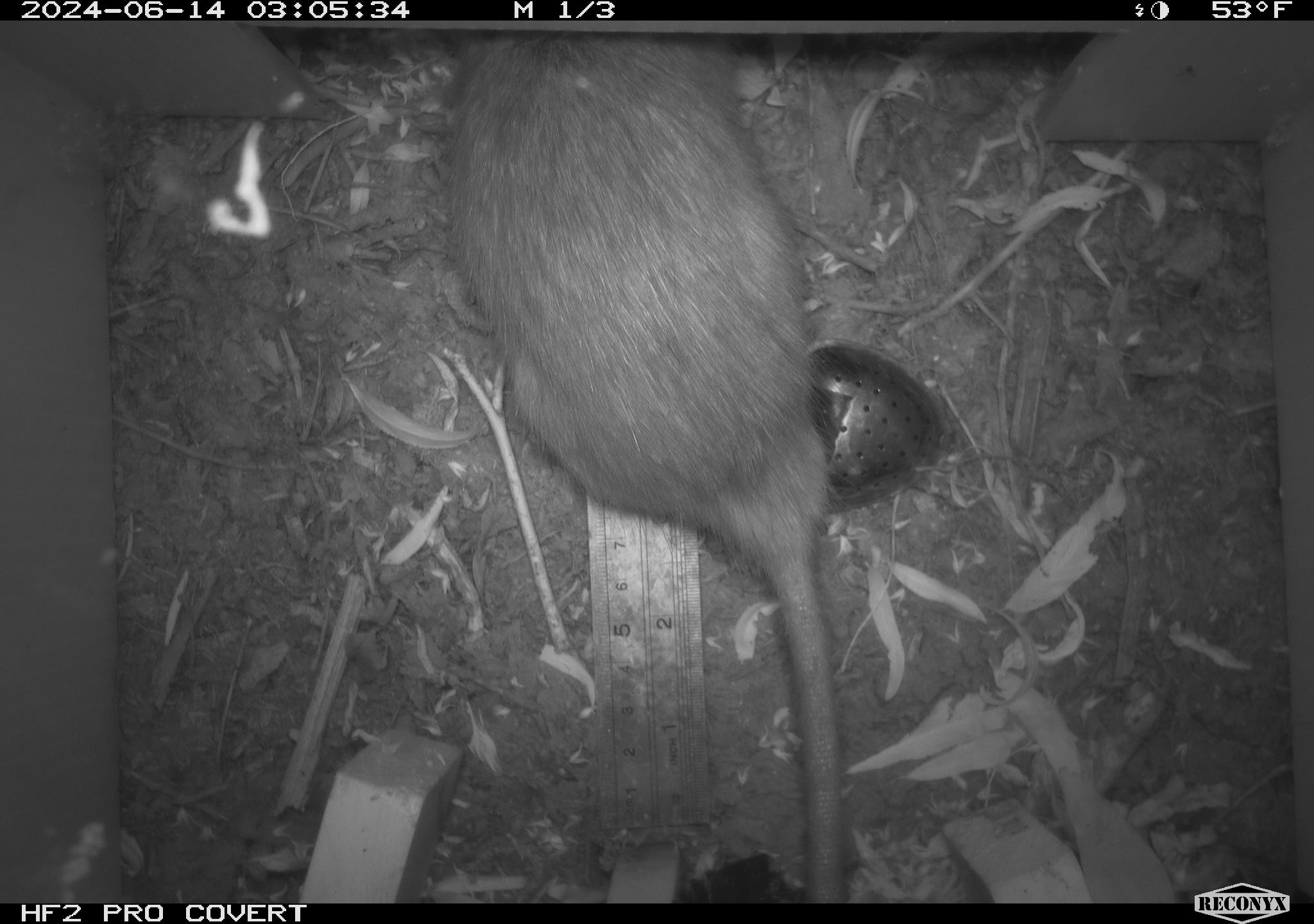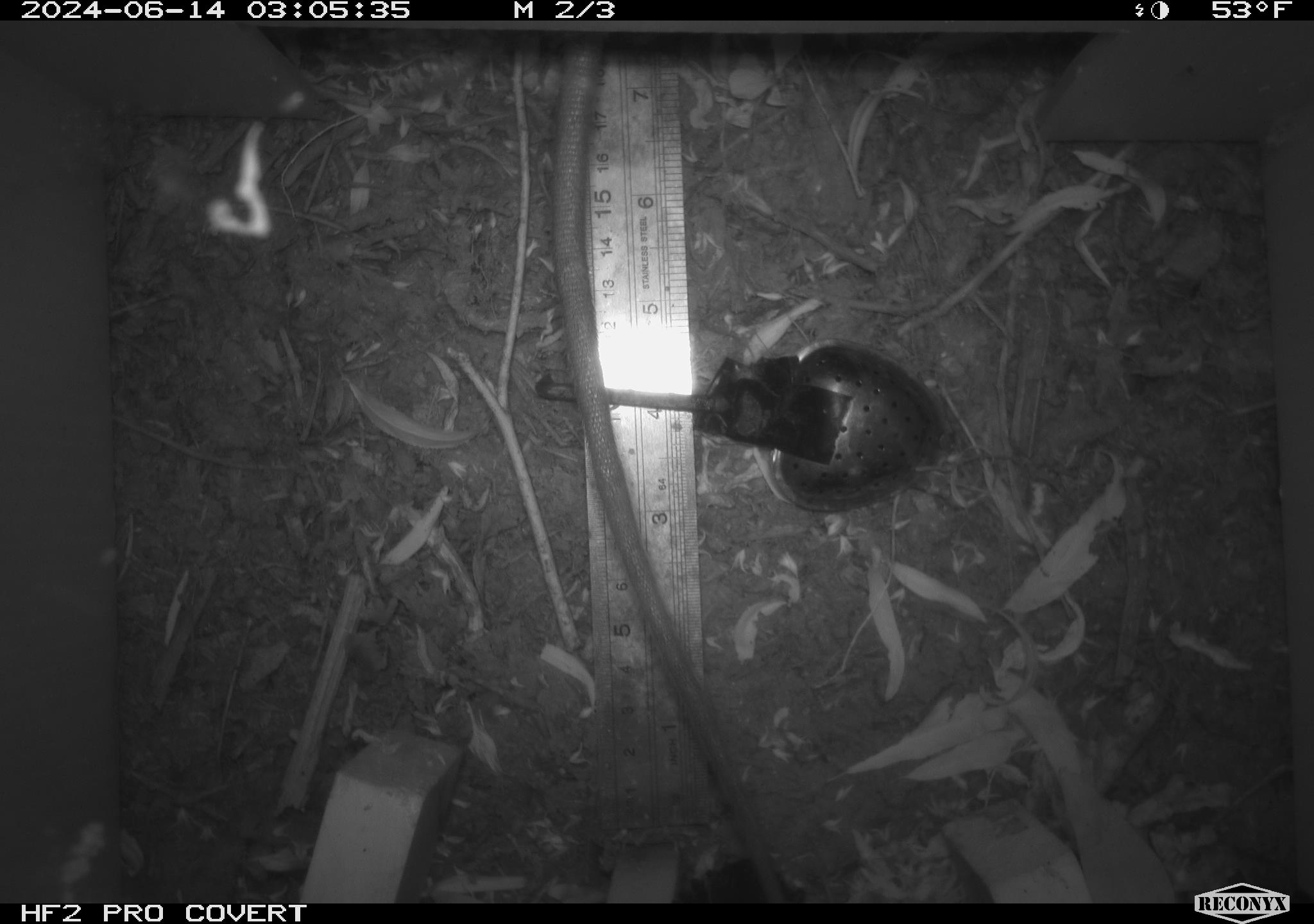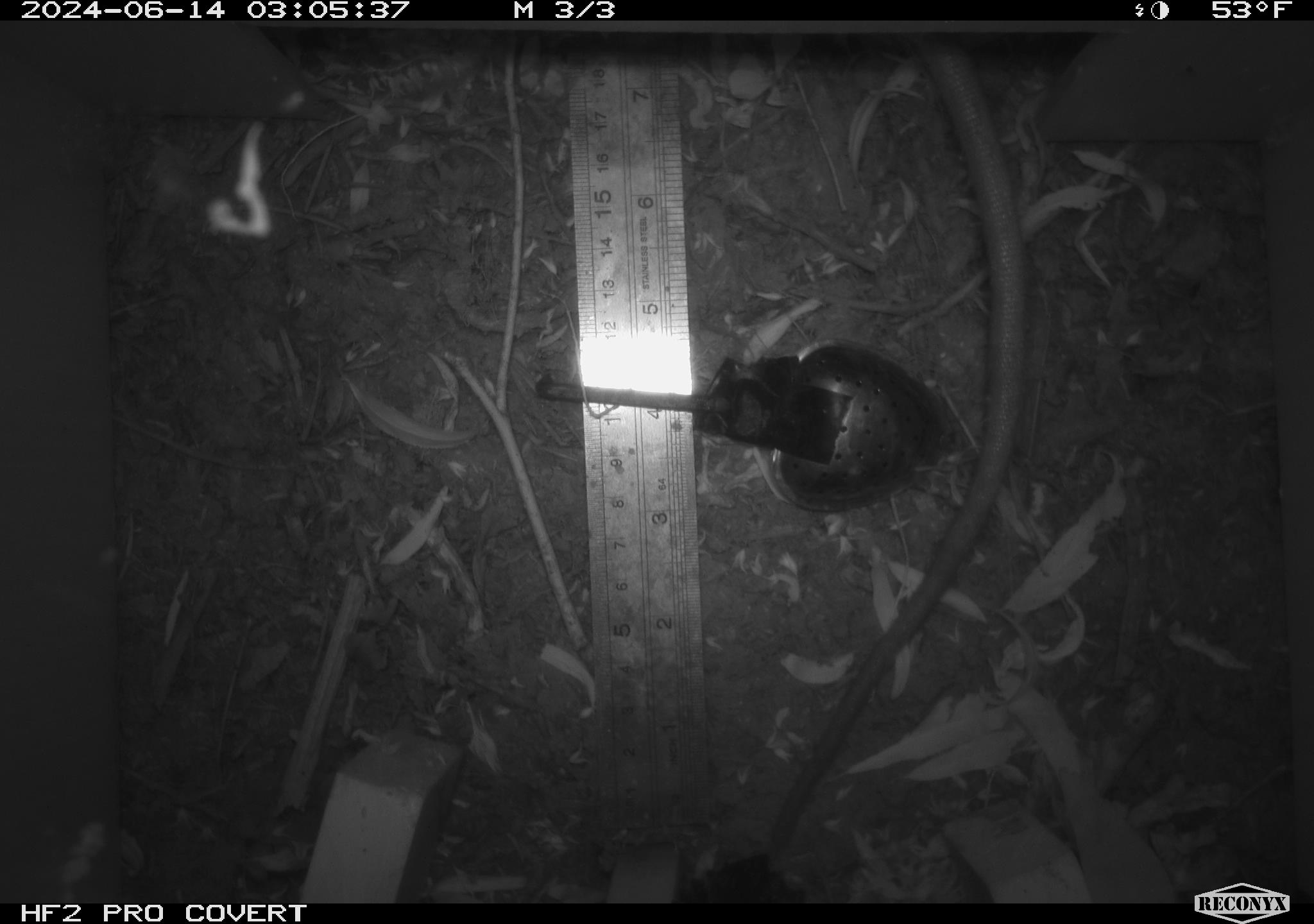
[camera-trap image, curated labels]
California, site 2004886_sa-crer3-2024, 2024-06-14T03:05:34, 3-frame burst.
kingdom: Animalia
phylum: Chordata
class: Mammalia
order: Rodentia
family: Muridae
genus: Rattus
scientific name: Rattus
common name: rat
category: rattus species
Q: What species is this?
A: Rattus species (rat) (Rattus).